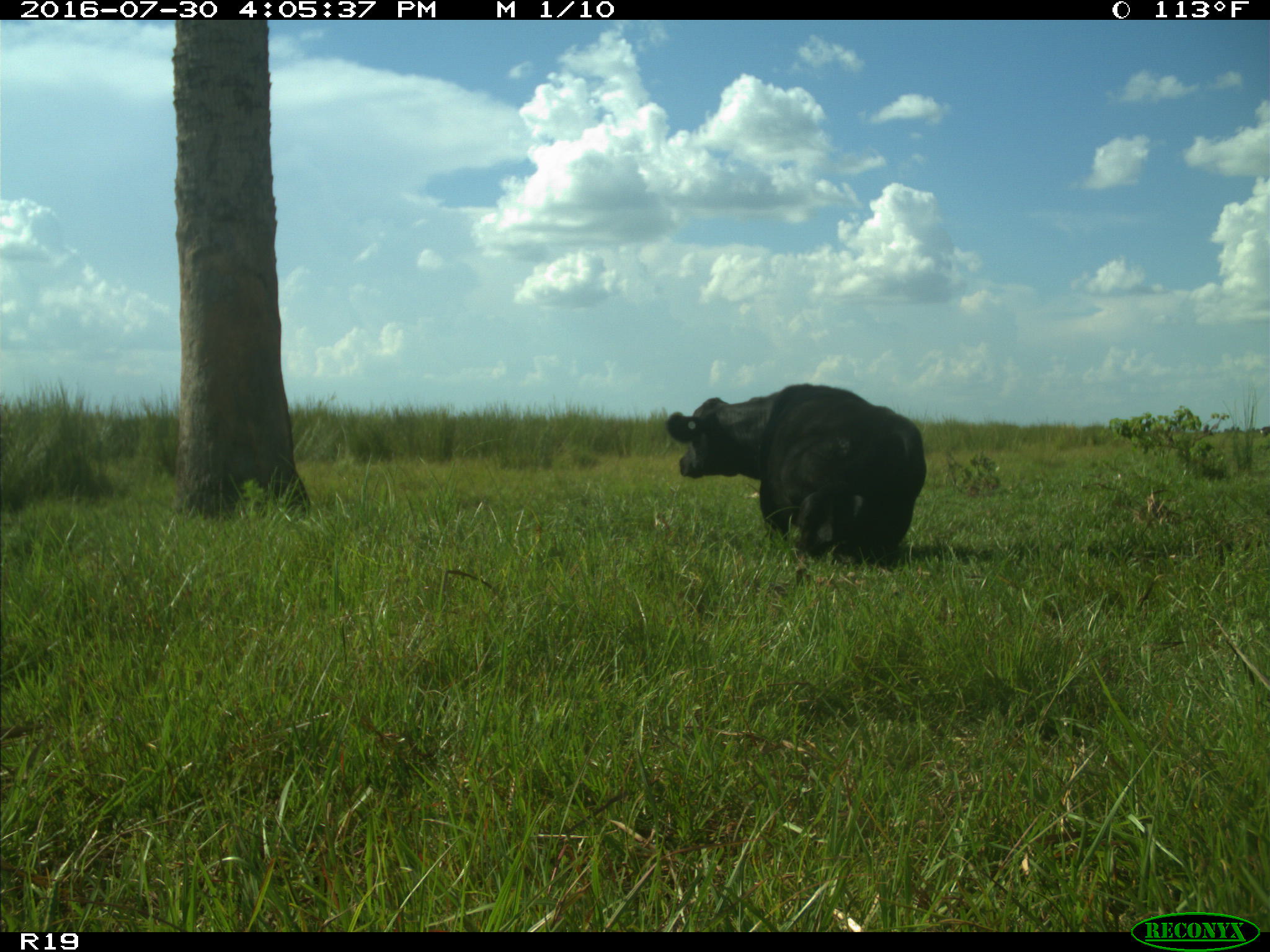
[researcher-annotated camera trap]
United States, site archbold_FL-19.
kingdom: Animalia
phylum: Chordata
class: Mammalia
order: Artiodactyla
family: Bovidae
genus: Bos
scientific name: Bos taurus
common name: domestic cow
Bos taurus (domestic cow).